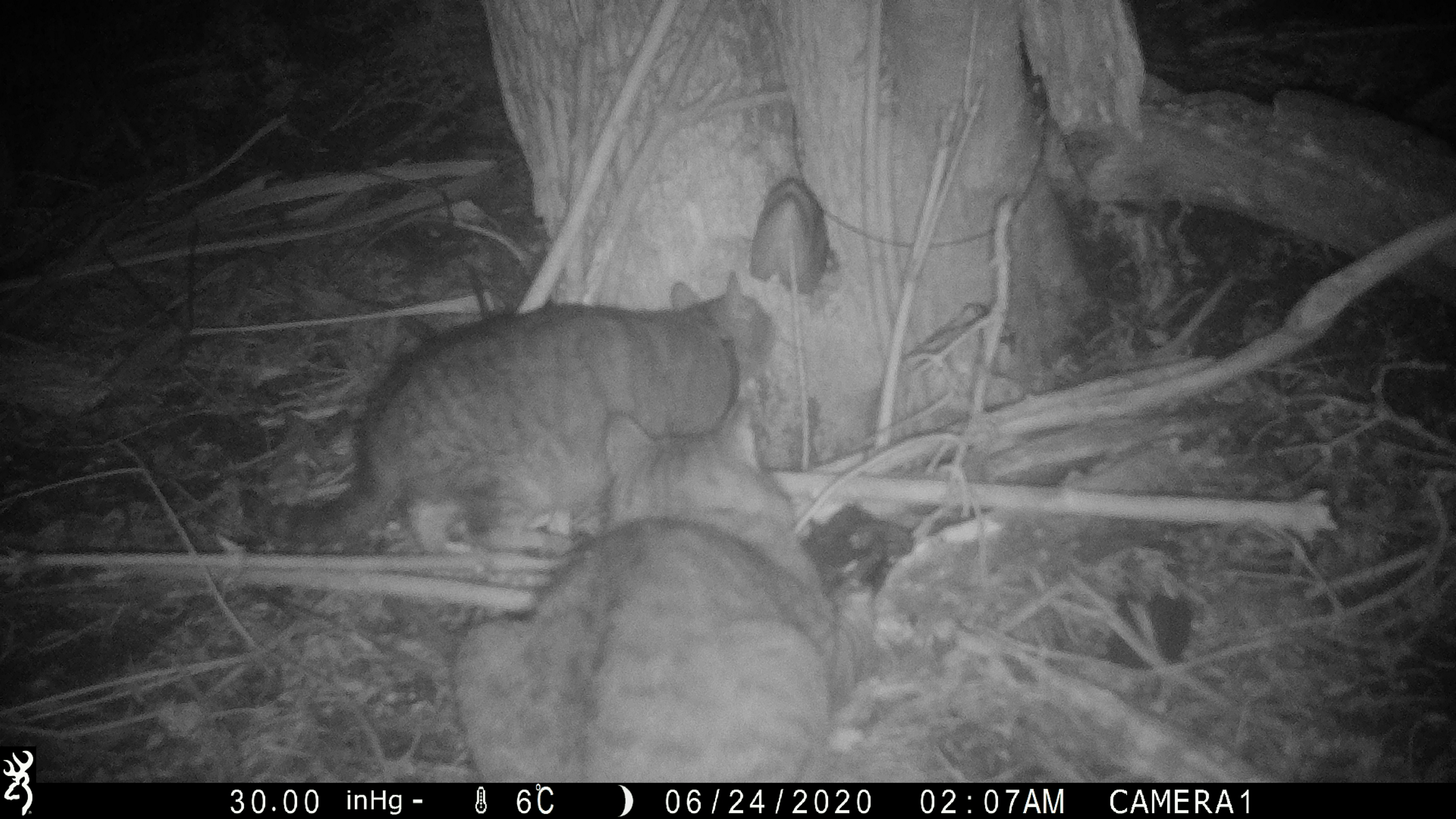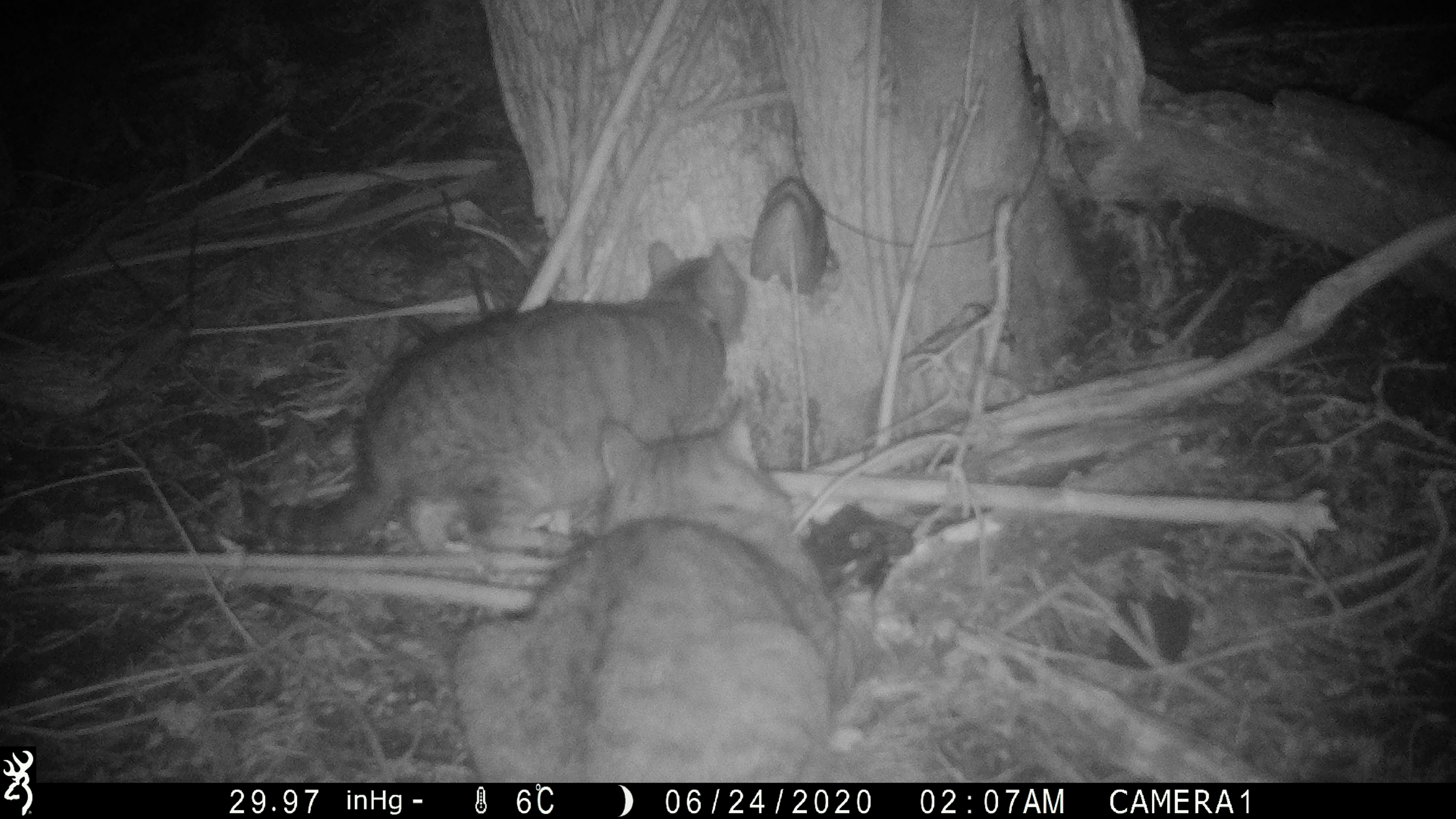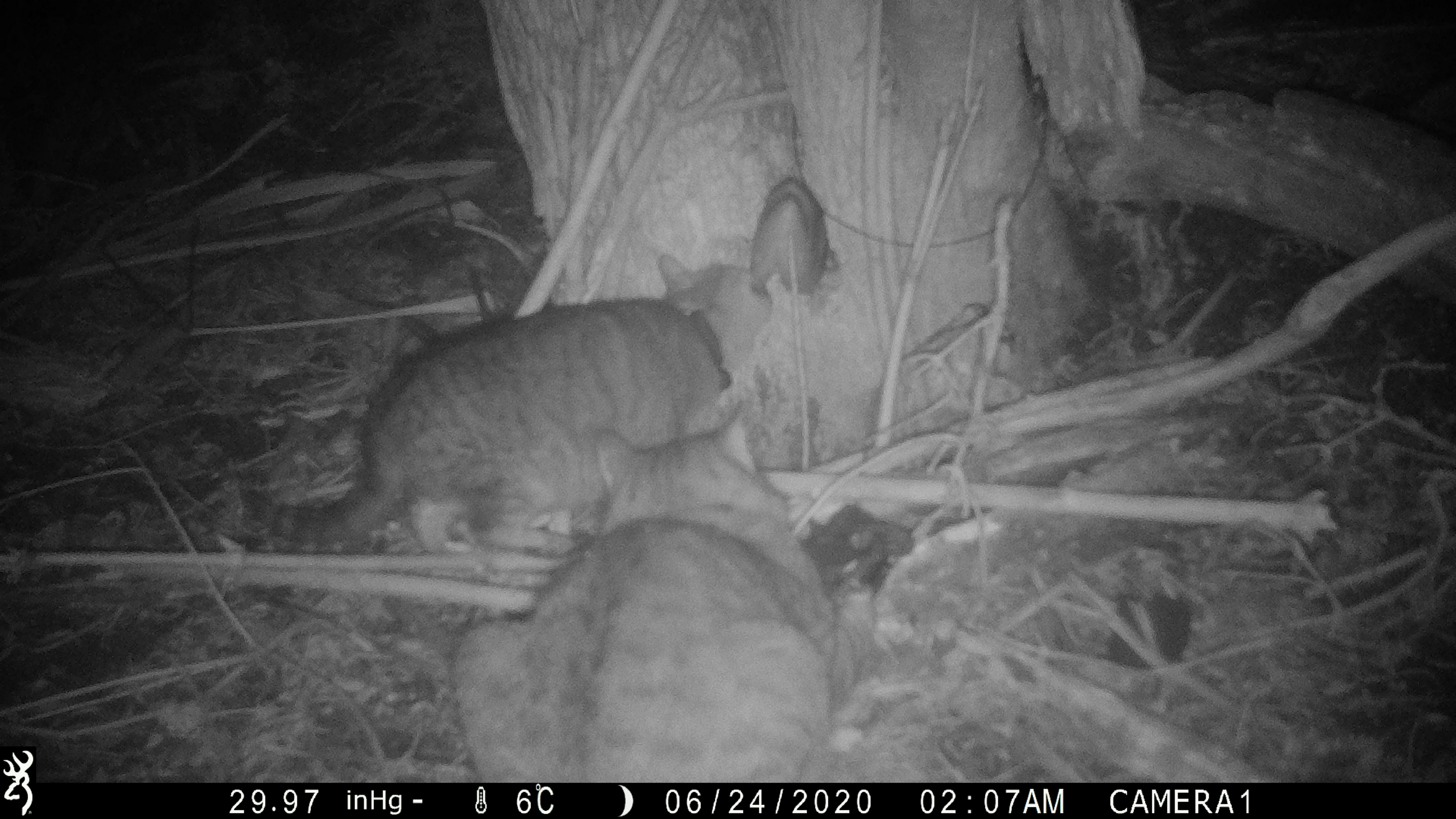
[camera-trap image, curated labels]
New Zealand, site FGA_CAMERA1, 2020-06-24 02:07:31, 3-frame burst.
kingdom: Animalia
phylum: Chordata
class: Mammalia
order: Carnivora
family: Felidae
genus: Felis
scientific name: Felis catus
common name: domestic cat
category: cat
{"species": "cat (domestic cat) (Felis catus)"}